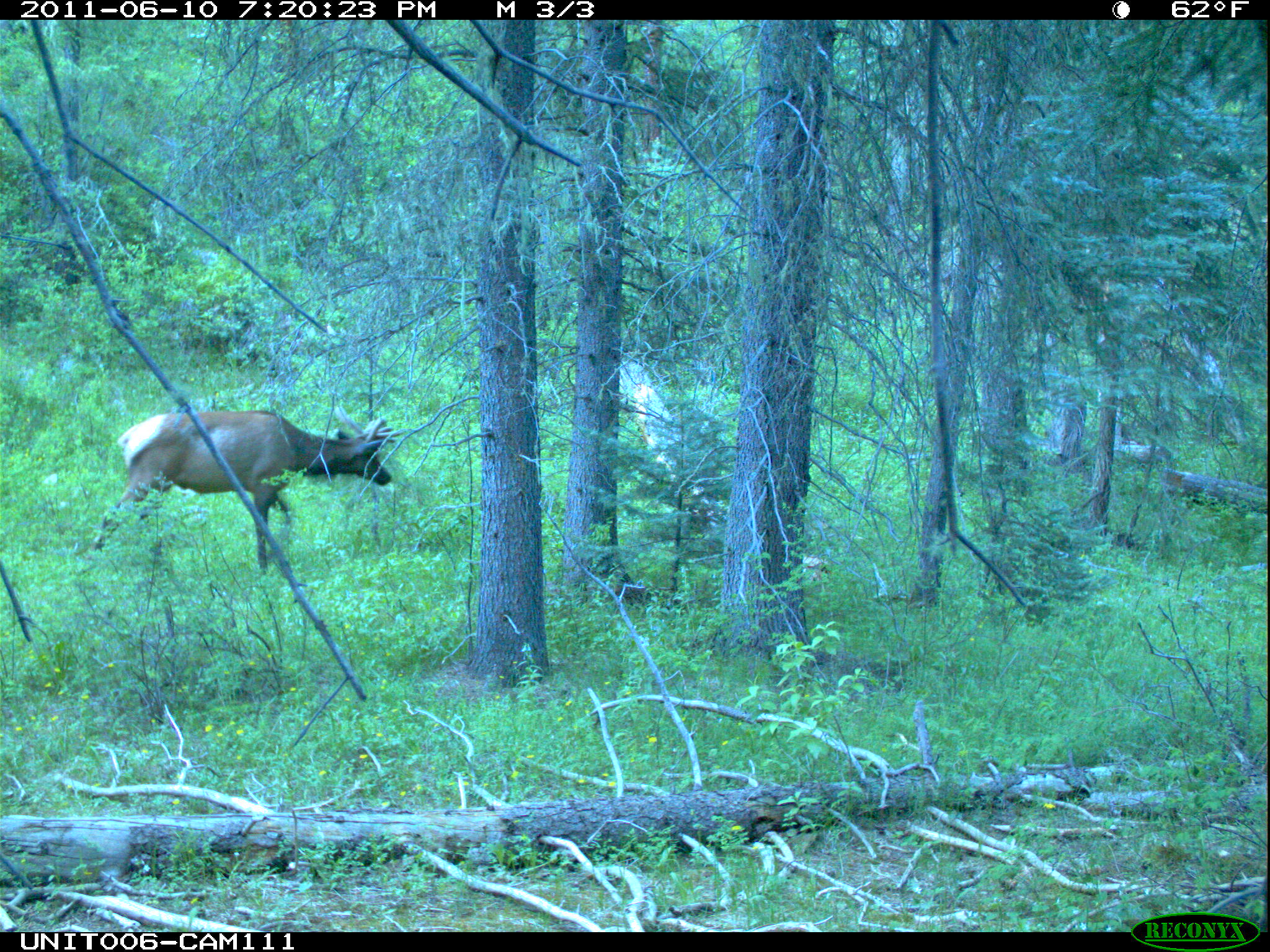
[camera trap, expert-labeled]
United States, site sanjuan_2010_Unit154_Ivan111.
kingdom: Animalia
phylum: Chordata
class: Mammalia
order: Artiodactyla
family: Cervidae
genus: Cervus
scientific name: Cervus elaphus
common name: red deer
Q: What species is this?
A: Cervus elaphus (red deer).